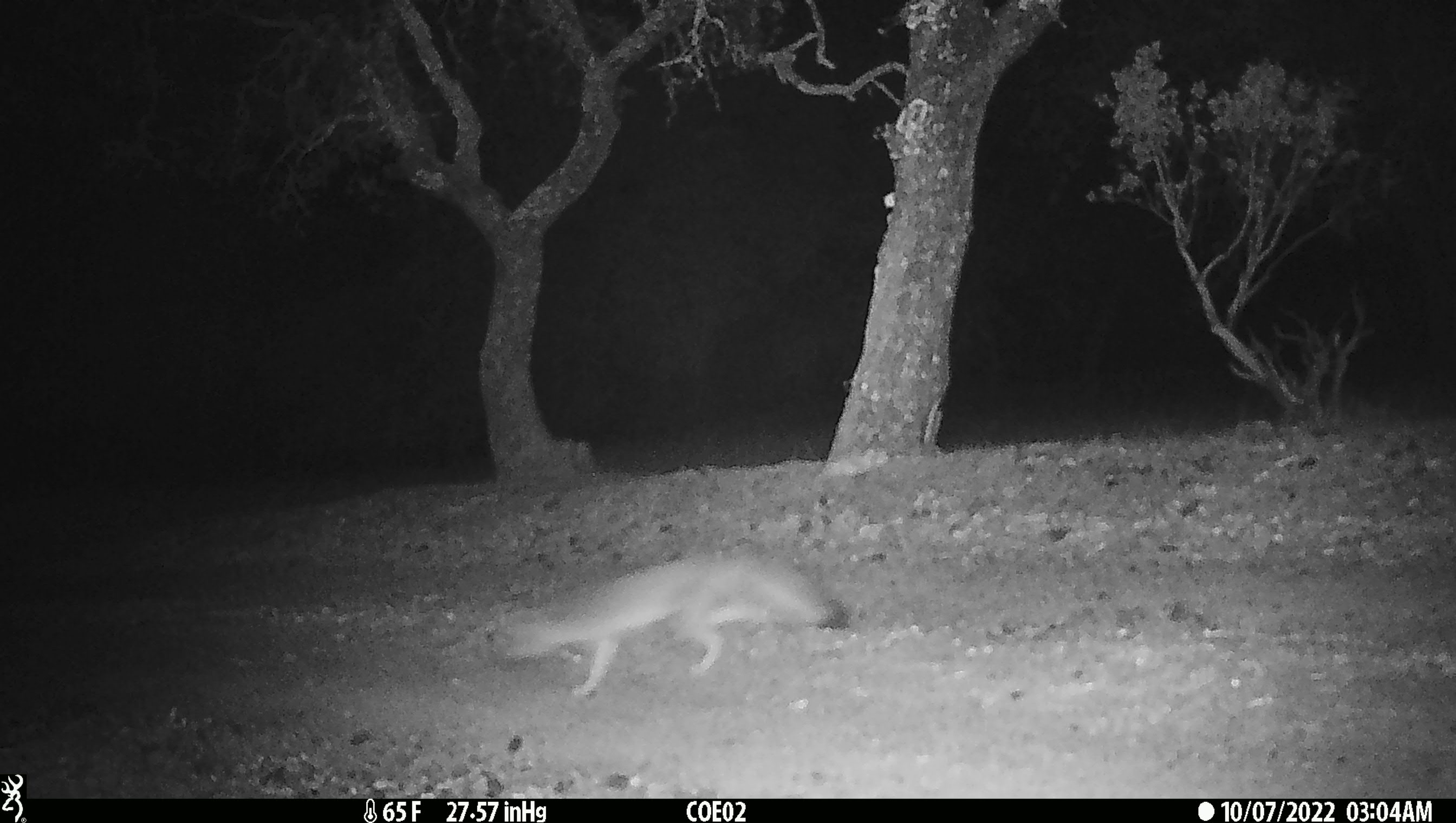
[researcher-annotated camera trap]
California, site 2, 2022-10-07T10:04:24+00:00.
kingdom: Animalia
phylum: Chordata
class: Mammalia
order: Carnivora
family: Canidae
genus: Urocyon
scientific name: Urocyon cinereoargenteus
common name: gray fox